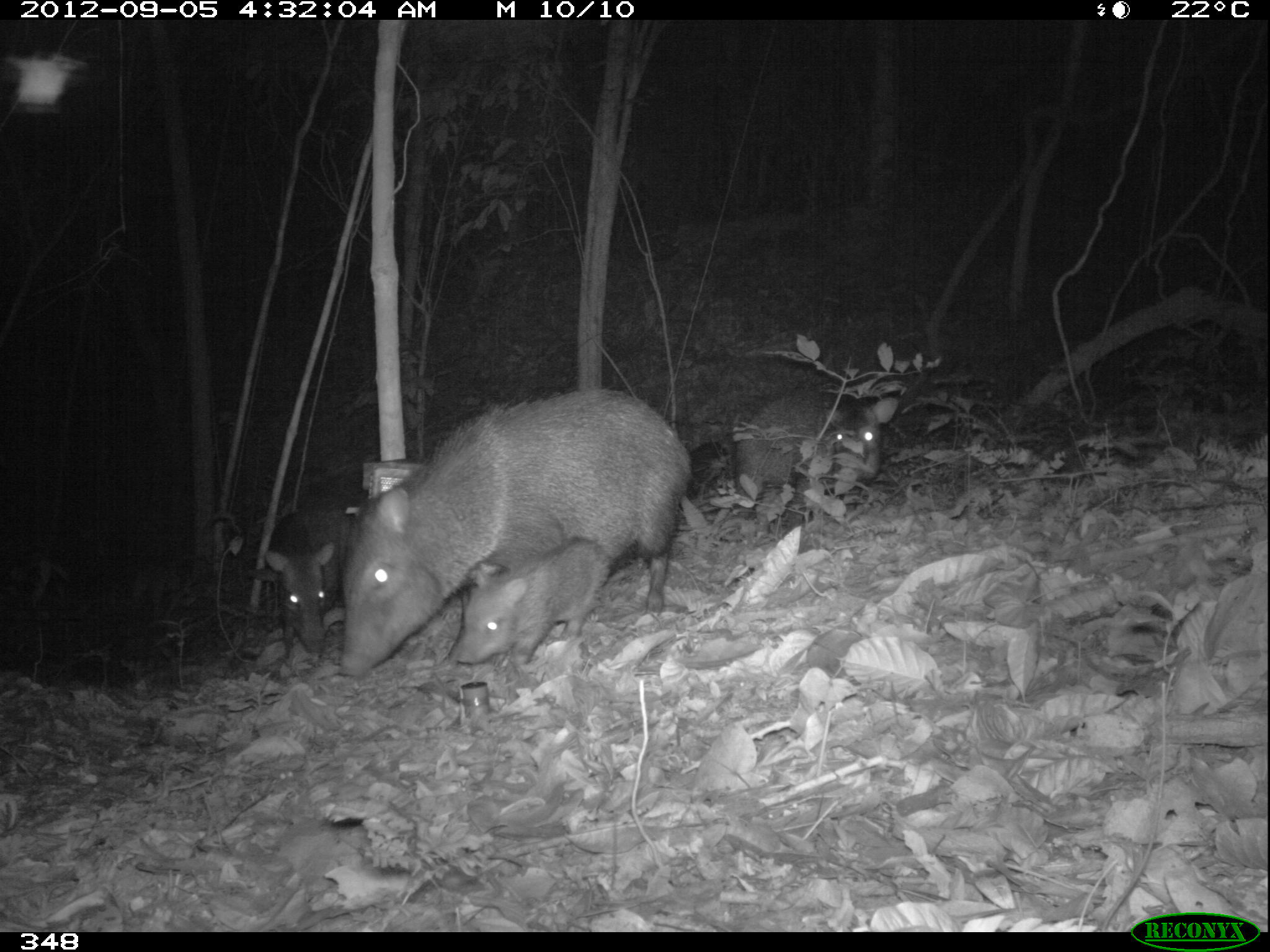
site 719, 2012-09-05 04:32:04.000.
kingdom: Animalia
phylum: Chordata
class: Mammalia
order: Artiodactyla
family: Tayassuidae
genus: Pecari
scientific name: Pecari tajacu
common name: collared peccary